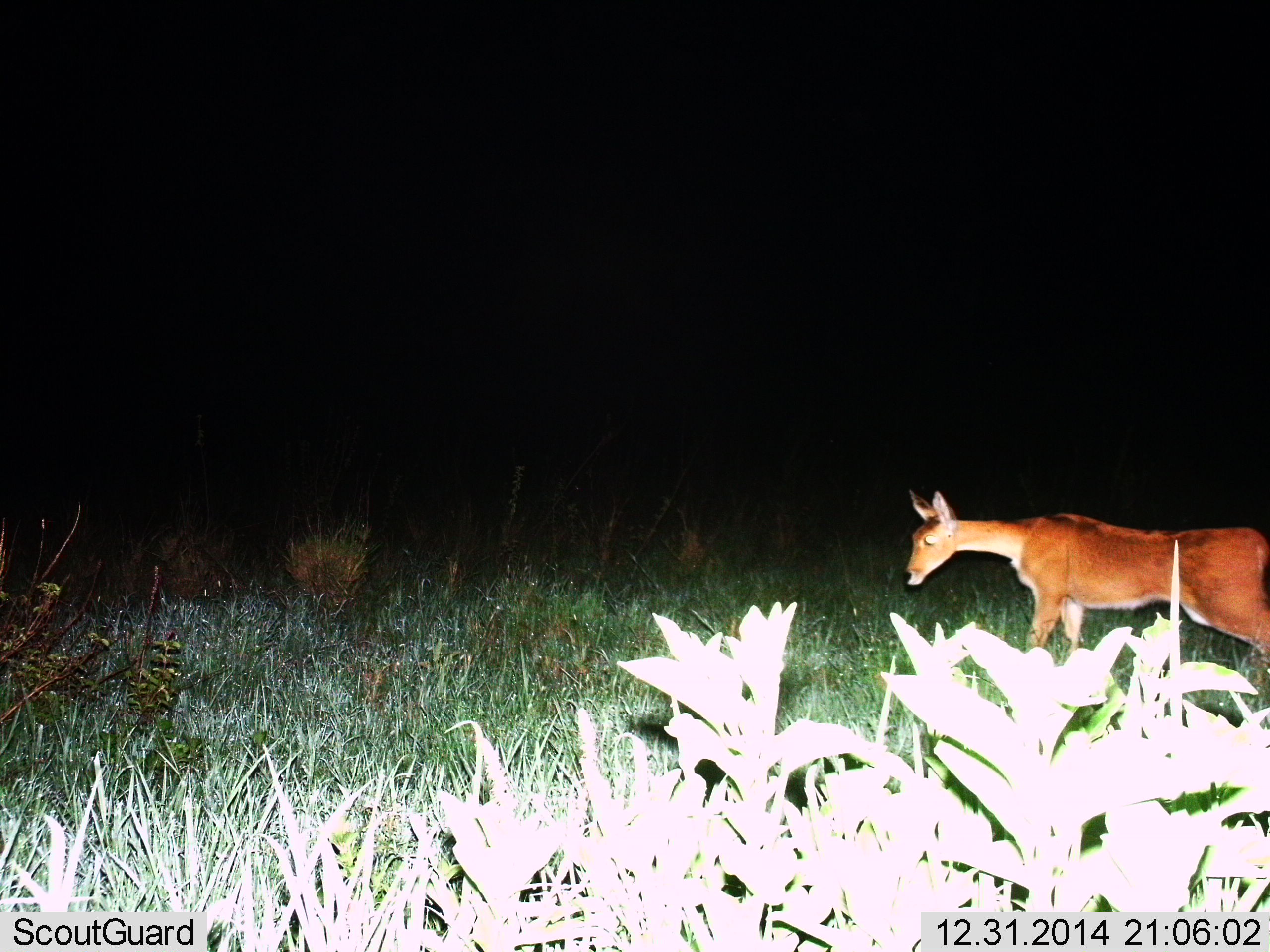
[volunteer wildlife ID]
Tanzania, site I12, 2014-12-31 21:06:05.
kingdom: Animalia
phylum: Chordata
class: Mammalia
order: Artiodactyla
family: Bovidae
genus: Redunca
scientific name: Redunca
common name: reedbuck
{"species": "reedbuck (Redunca)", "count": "1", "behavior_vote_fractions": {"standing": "70%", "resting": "0%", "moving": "30%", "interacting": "0%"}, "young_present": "0%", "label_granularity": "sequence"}